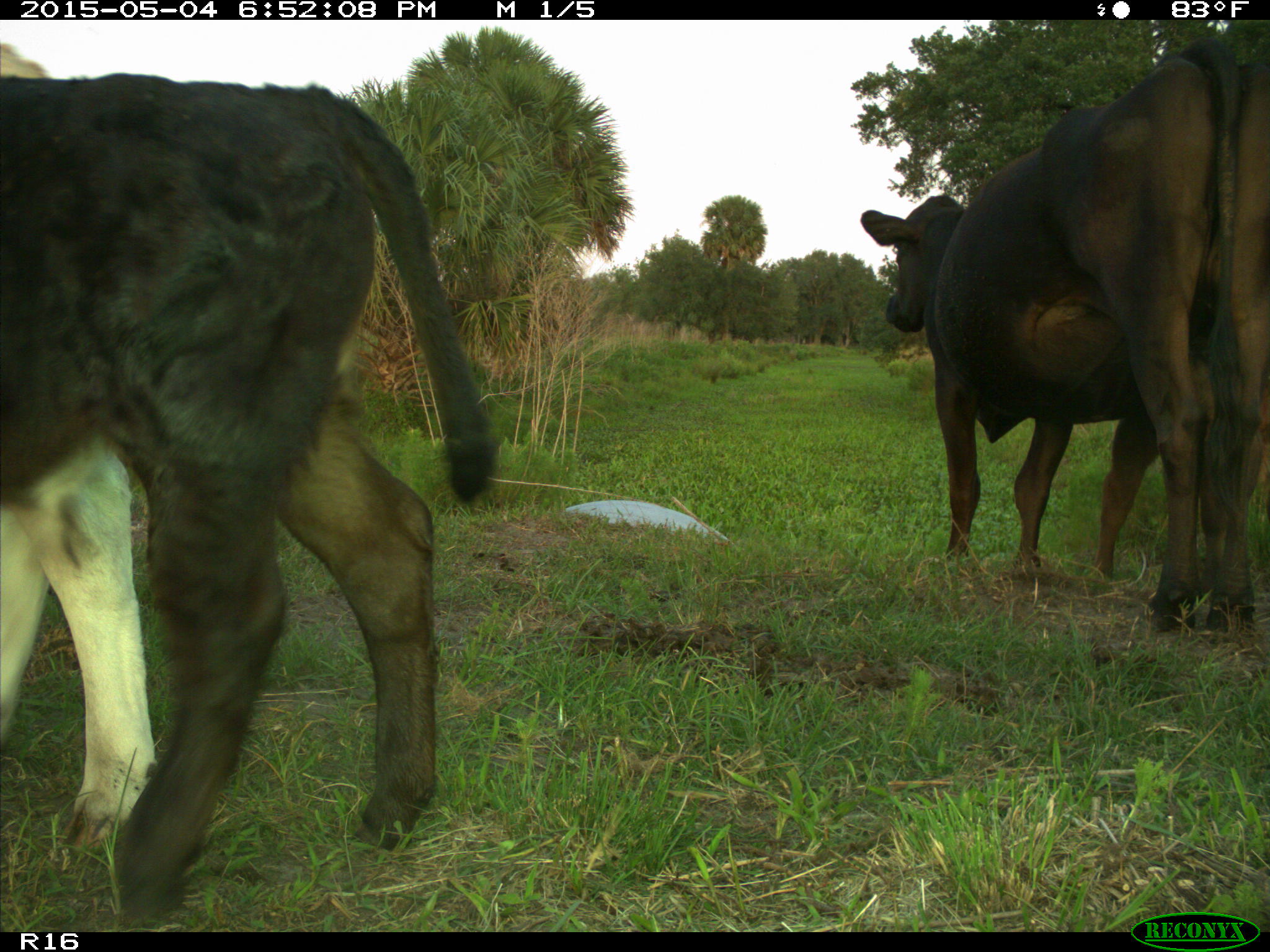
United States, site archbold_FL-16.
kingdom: Animalia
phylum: Chordata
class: Mammalia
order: Artiodactyla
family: Bovidae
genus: Bos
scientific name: Bos taurus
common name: domestic cow